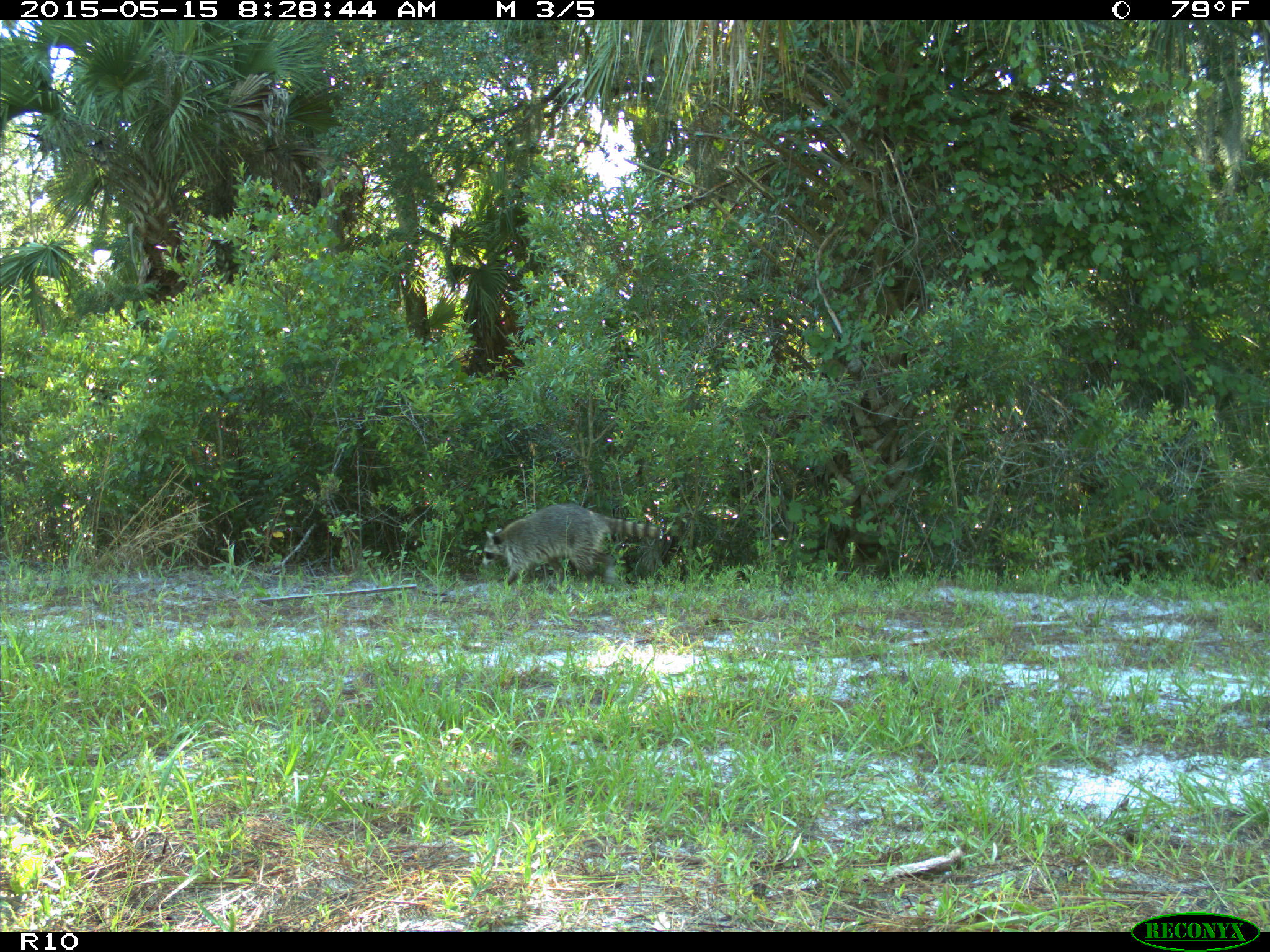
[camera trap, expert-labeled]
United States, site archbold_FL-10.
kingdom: Animalia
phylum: Chordata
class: Mammalia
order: Carnivora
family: Procyonidae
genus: Procyon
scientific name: Procyon lotor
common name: common raccoon